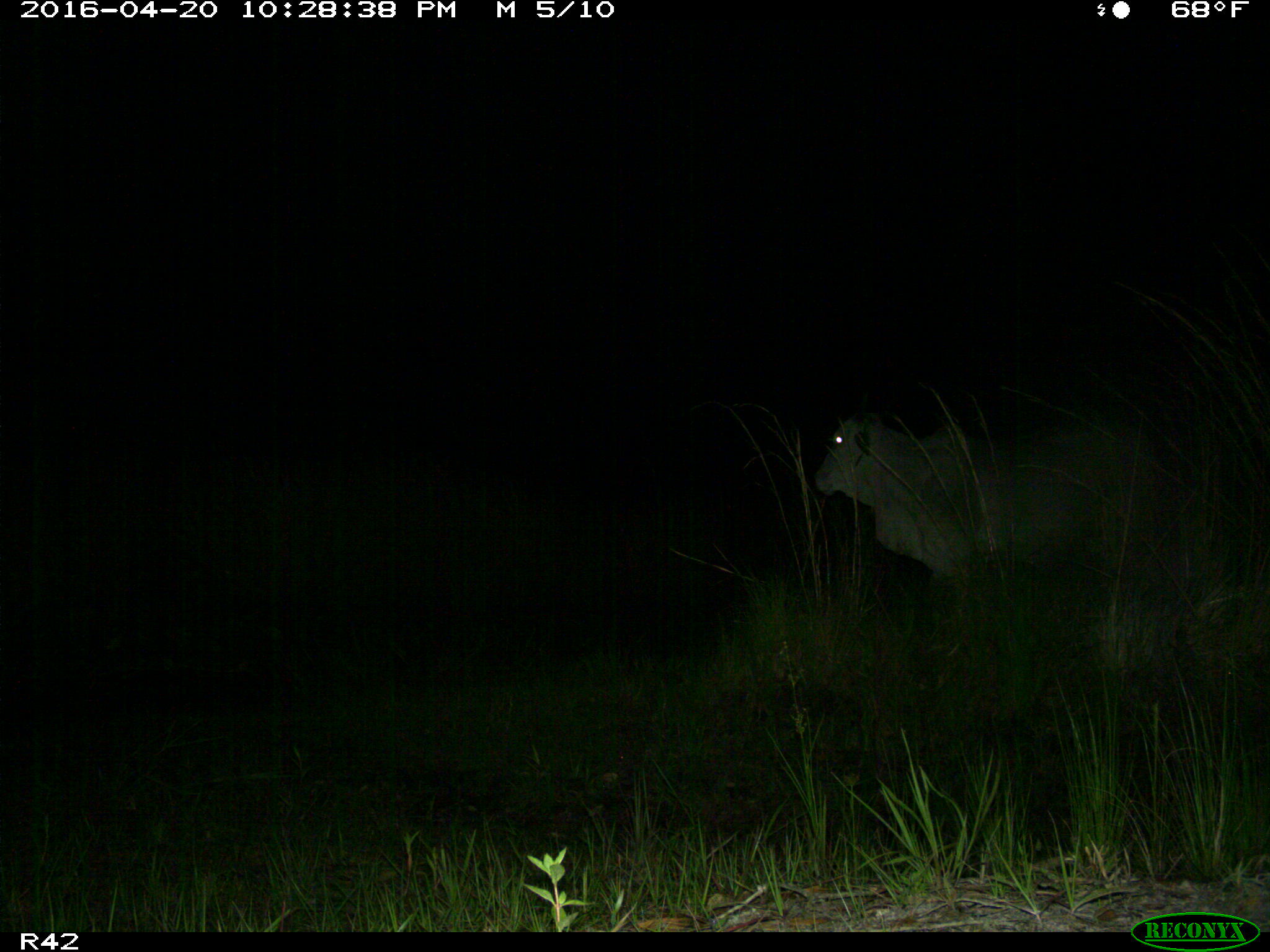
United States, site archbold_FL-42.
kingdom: Animalia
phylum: Chordata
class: Mammalia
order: Artiodactyla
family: Bovidae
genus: Bos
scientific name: Bos taurus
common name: domestic cow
Bos taurus (domestic cow).